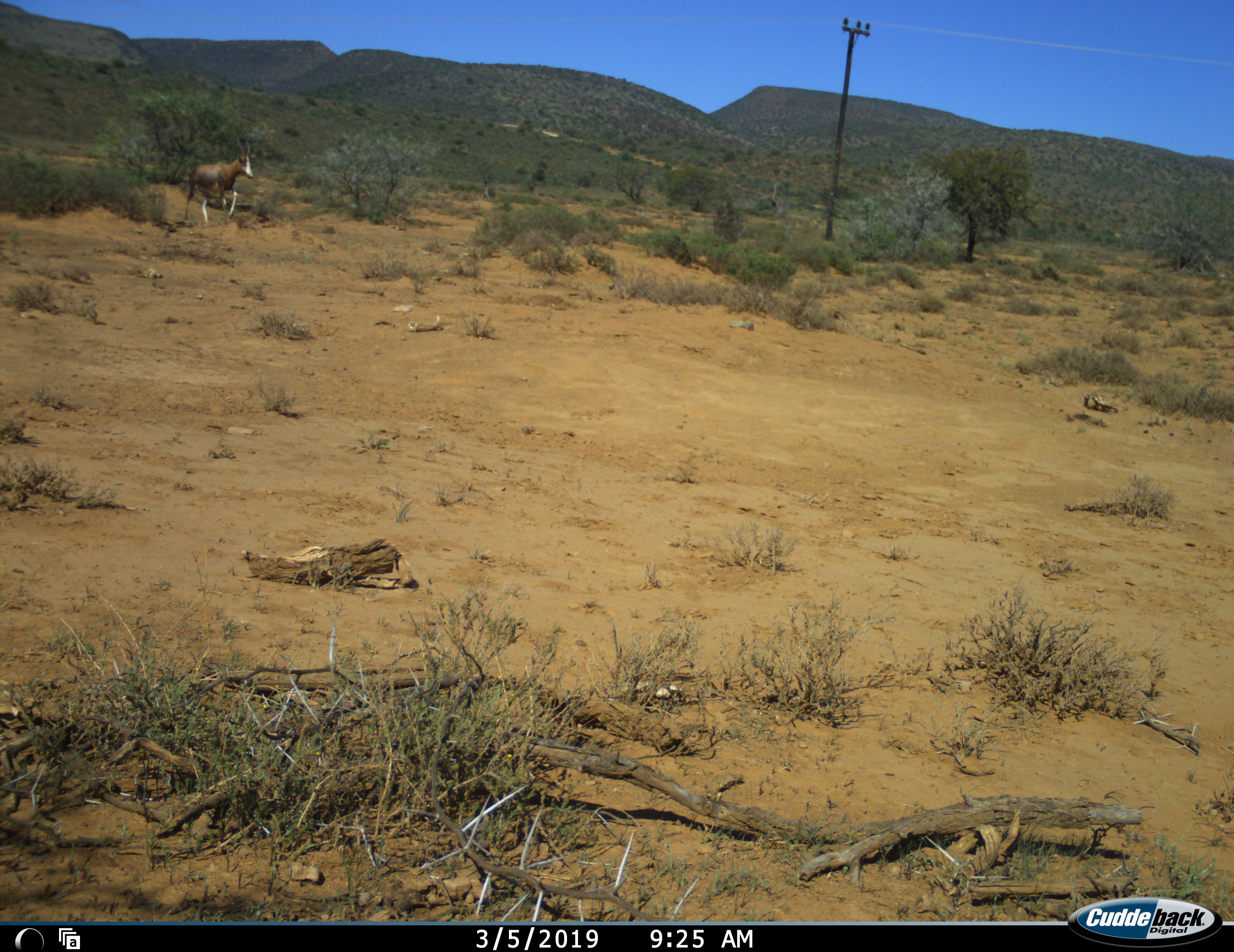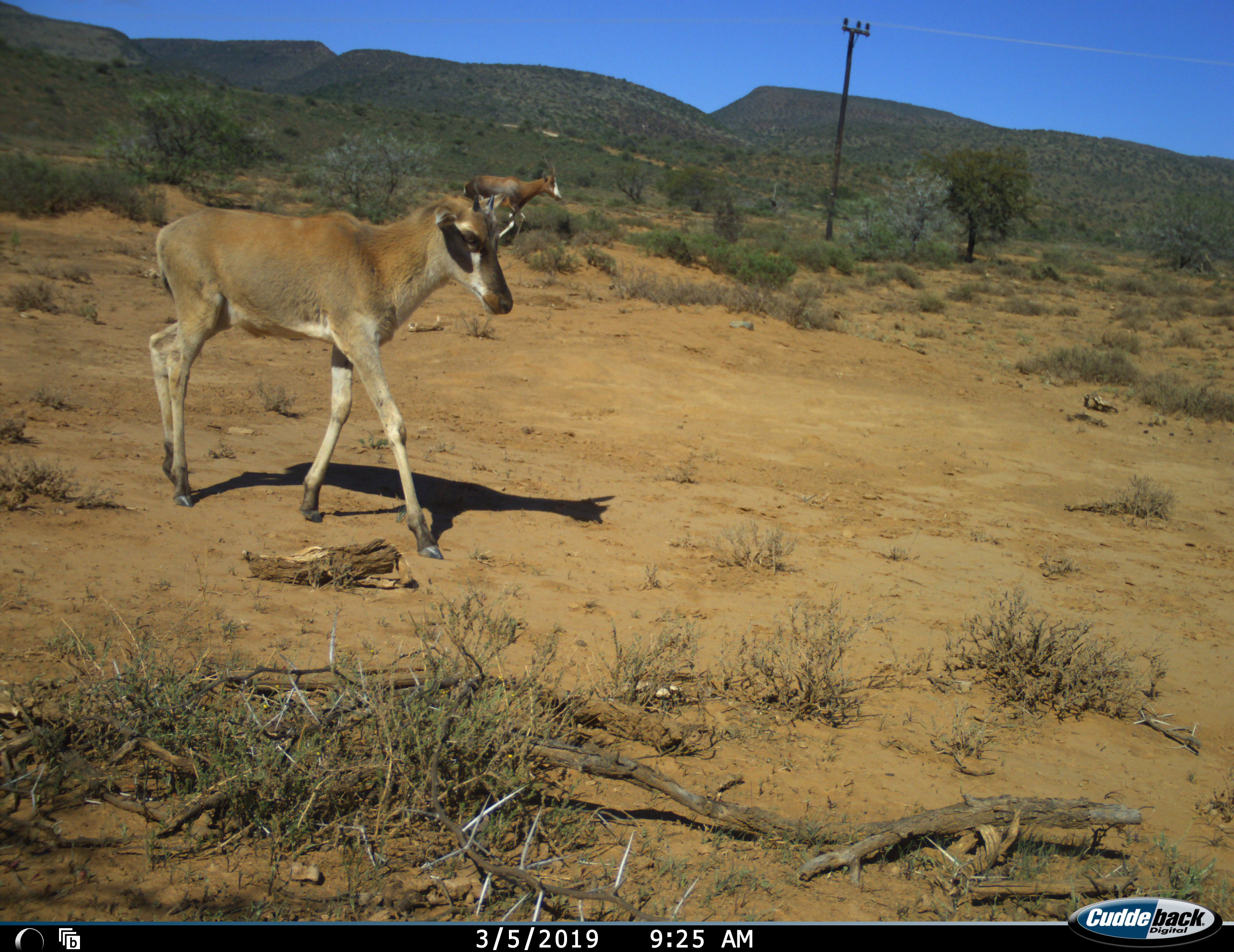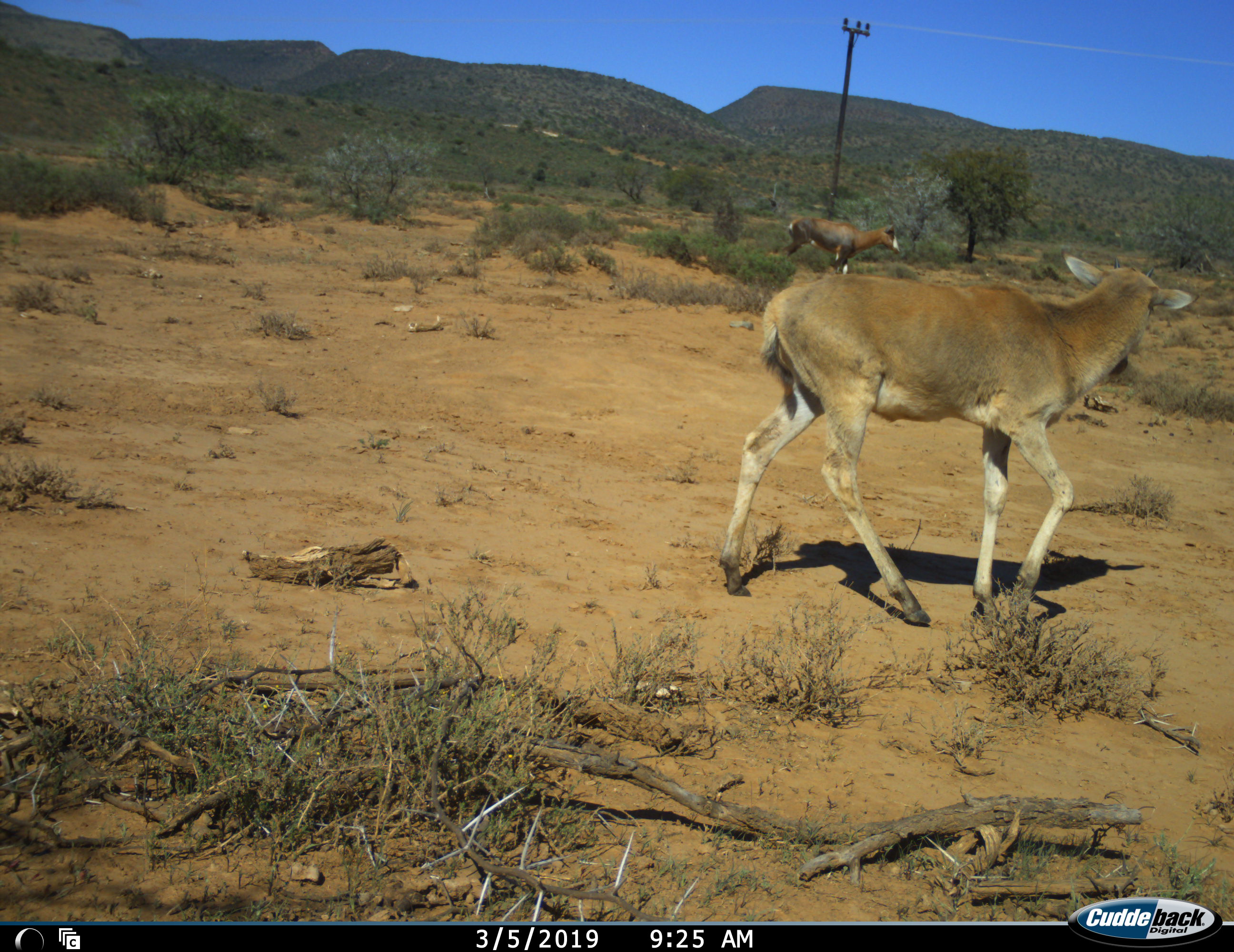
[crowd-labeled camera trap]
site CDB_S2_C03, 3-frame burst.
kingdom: Animalia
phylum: Chordata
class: Mammalia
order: Artiodactyla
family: Bovidae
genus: Damaliscus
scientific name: Damaliscus pygargus phillipsi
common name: blesbok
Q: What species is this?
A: Blesbok (Damaliscus pygargus phillipsi).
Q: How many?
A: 2.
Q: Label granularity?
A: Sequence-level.